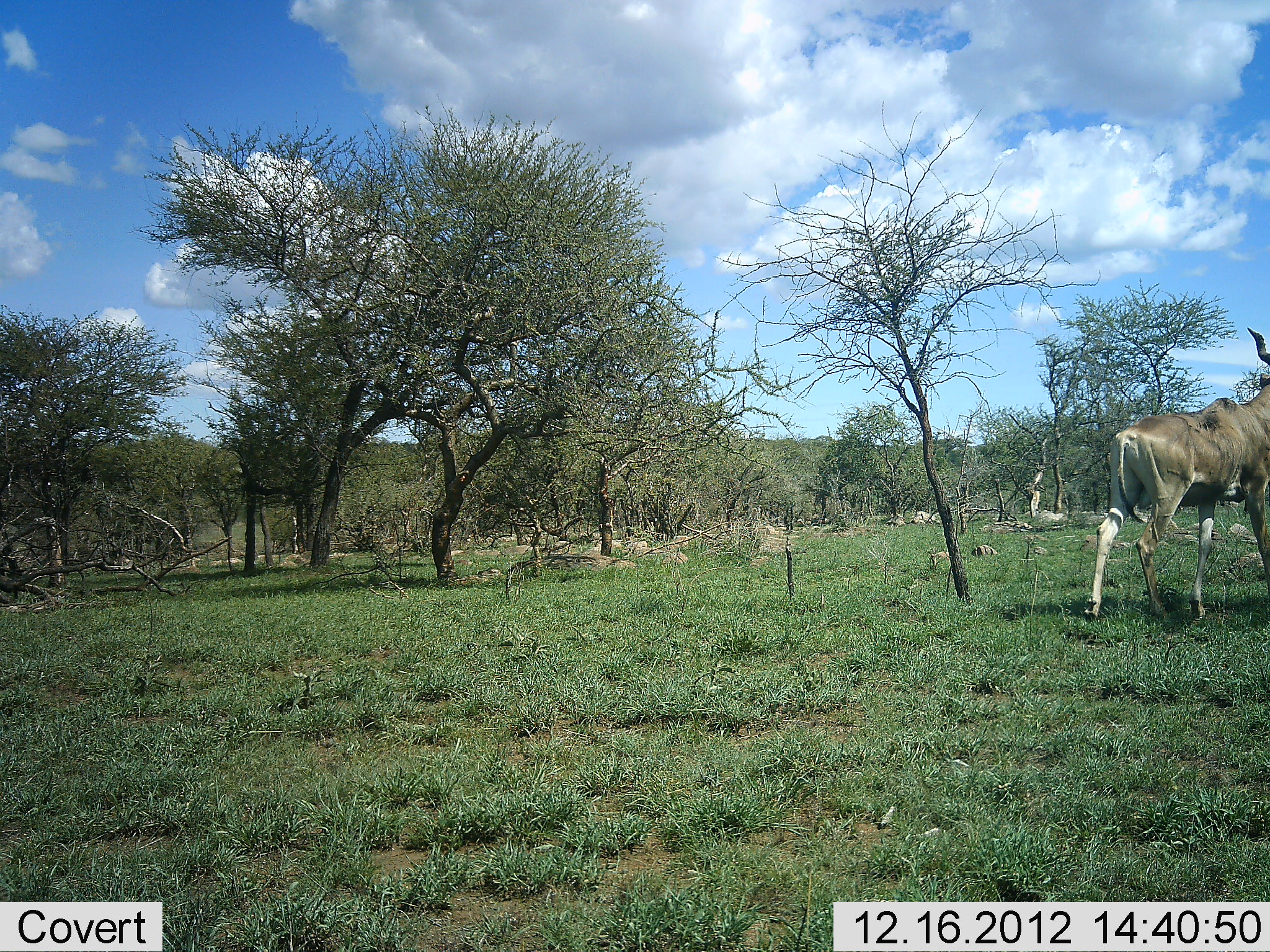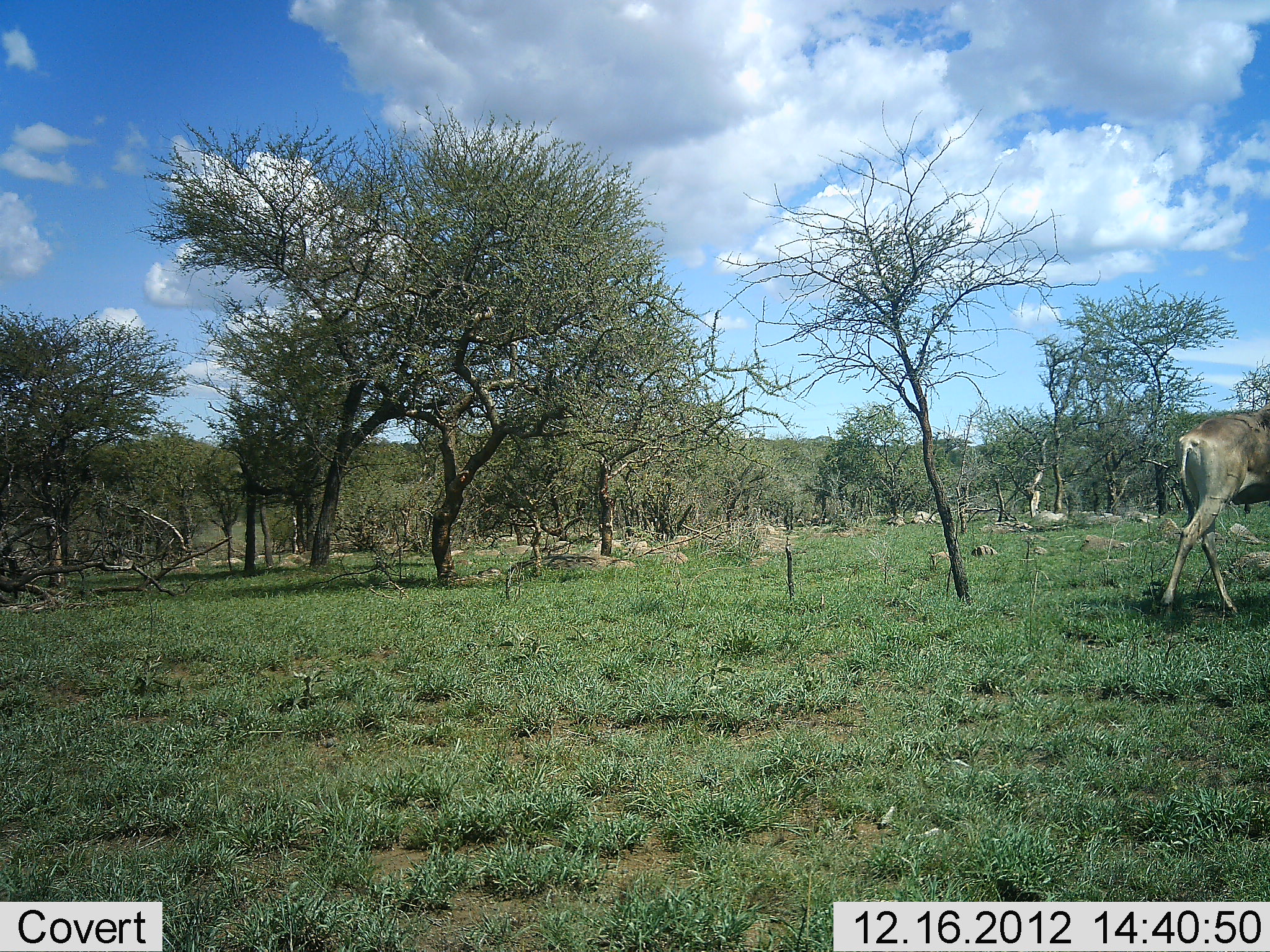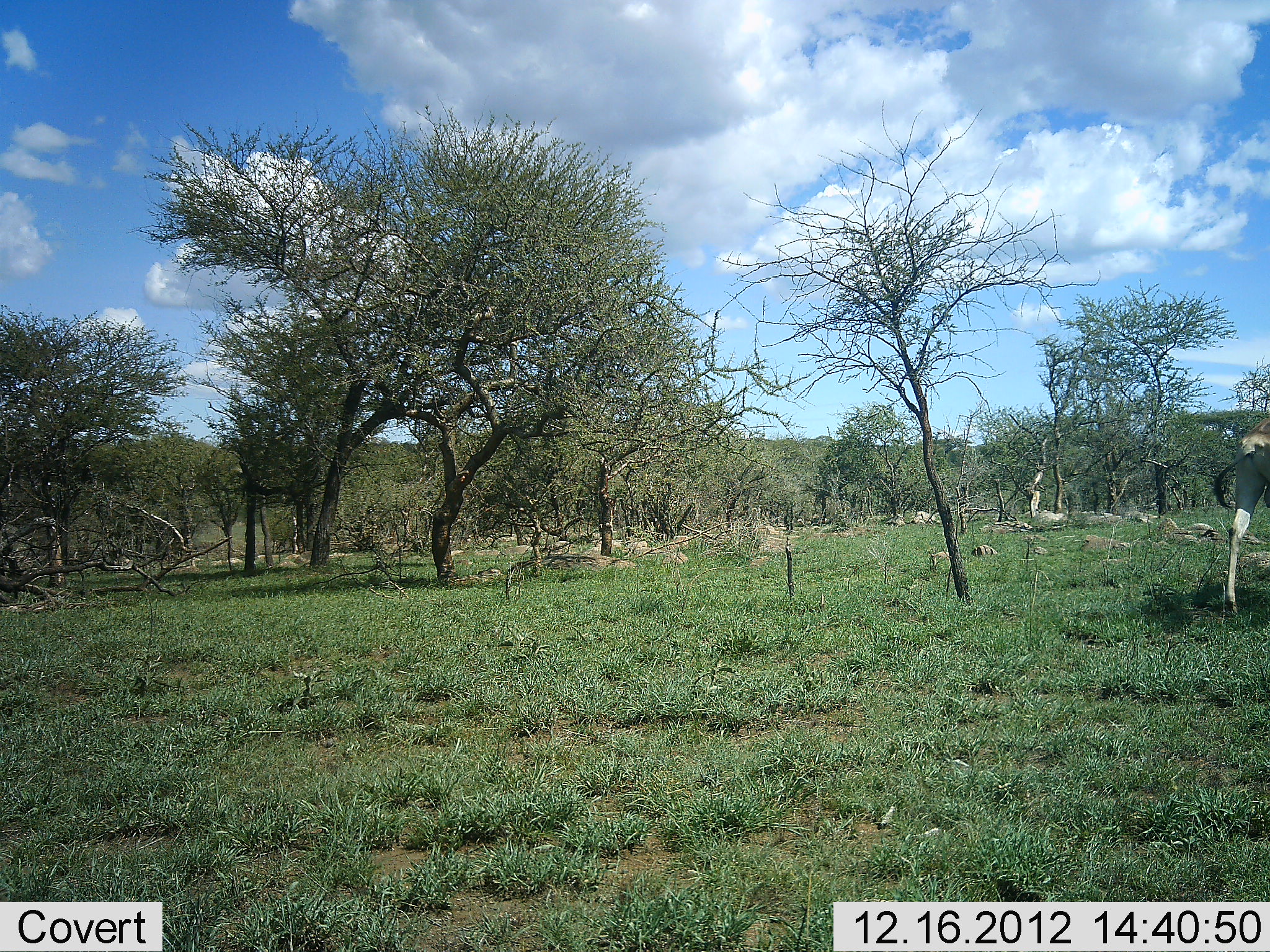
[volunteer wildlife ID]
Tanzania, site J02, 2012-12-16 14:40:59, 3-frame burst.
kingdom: Animalia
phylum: Chordata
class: Mammalia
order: Artiodactyla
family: Bovidae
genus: Alcelaphus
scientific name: Alcelaphus buselaphus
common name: hartebeest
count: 1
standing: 0%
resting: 0%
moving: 100%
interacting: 0%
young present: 0%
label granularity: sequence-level